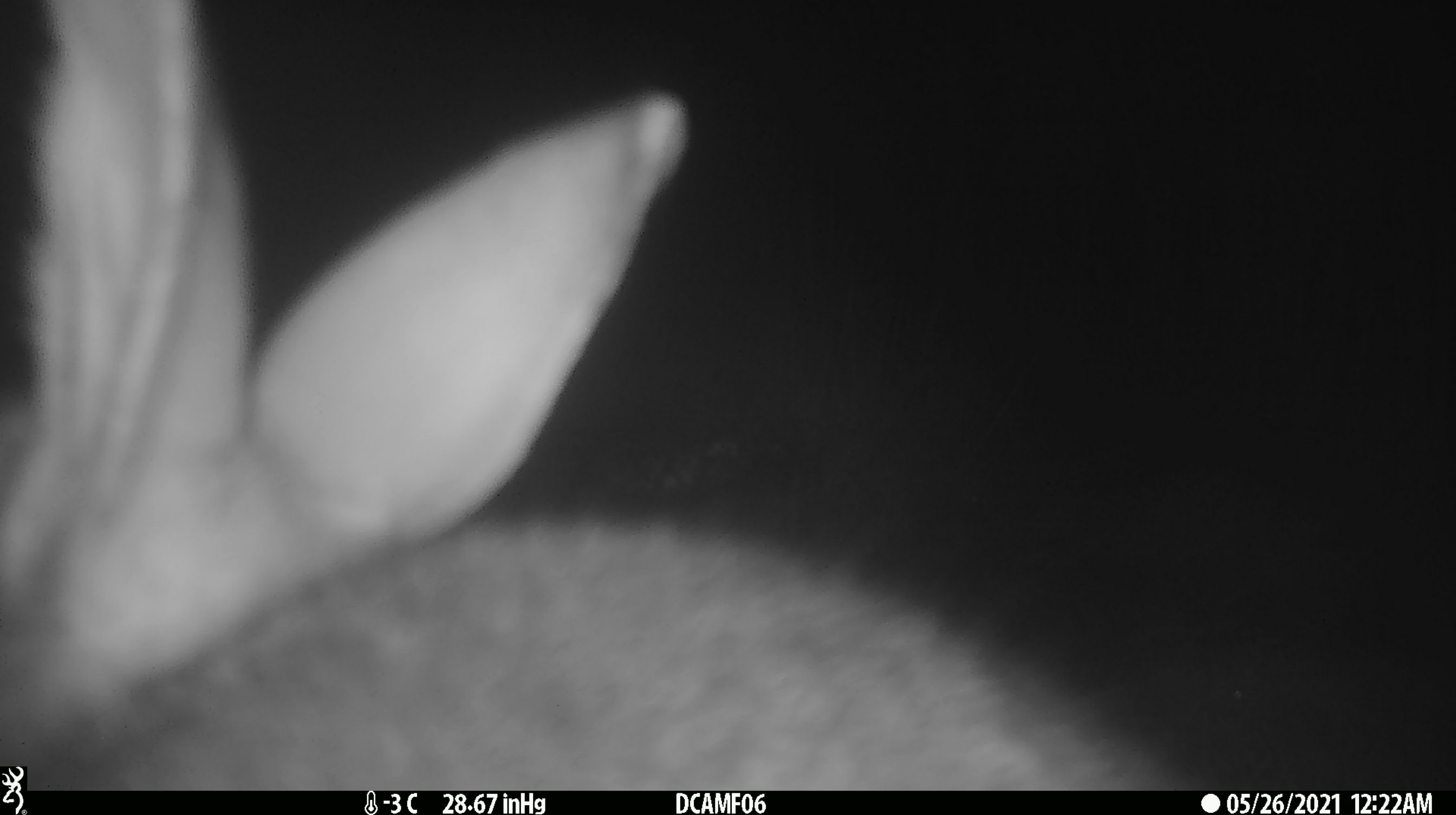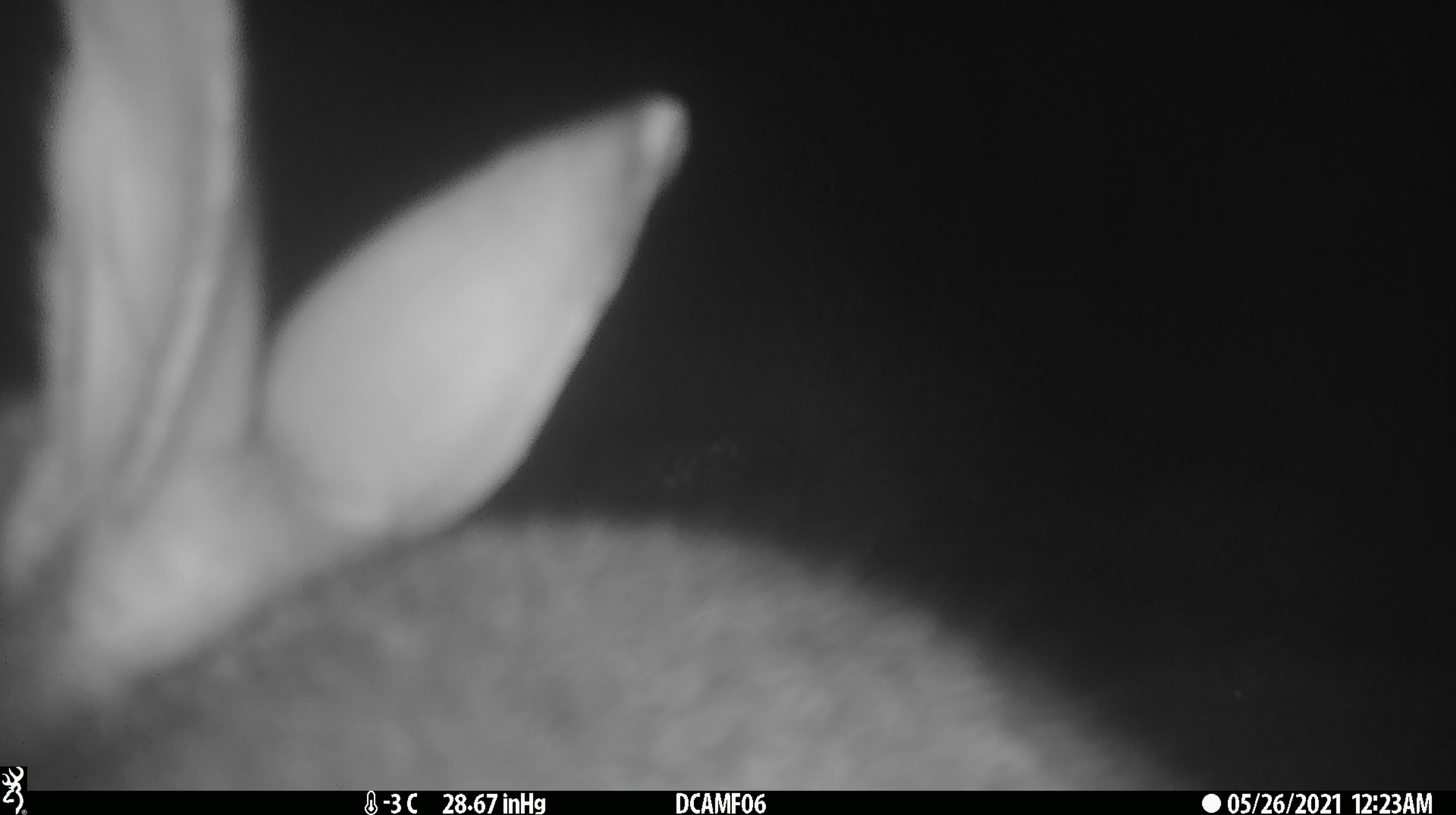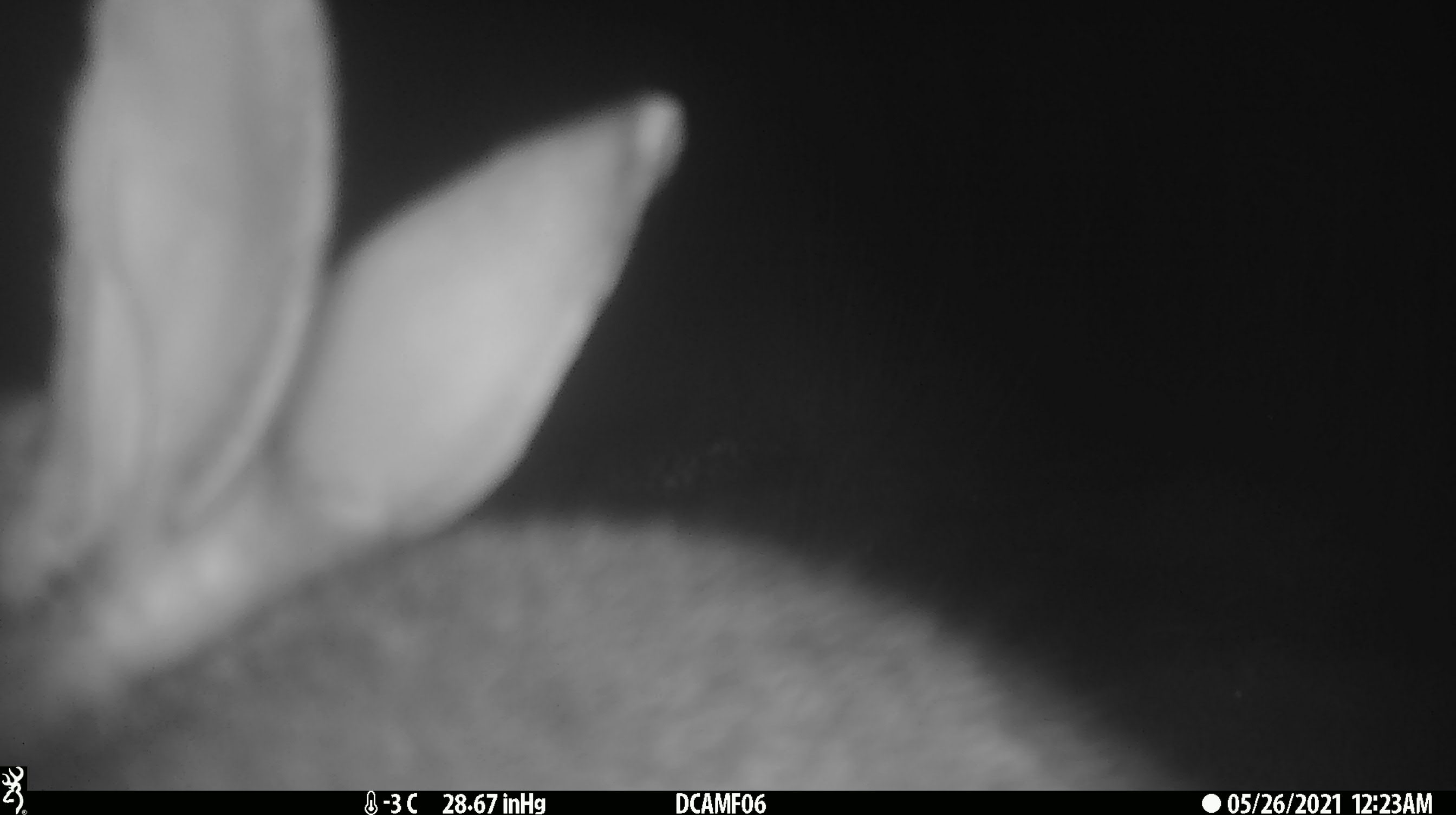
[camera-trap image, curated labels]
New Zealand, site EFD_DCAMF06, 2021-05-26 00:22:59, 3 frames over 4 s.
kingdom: Animalia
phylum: Chordata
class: Mammalia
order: Lagomorpha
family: Leporidae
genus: Lepus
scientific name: Lepus europaeus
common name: brown hare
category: hare